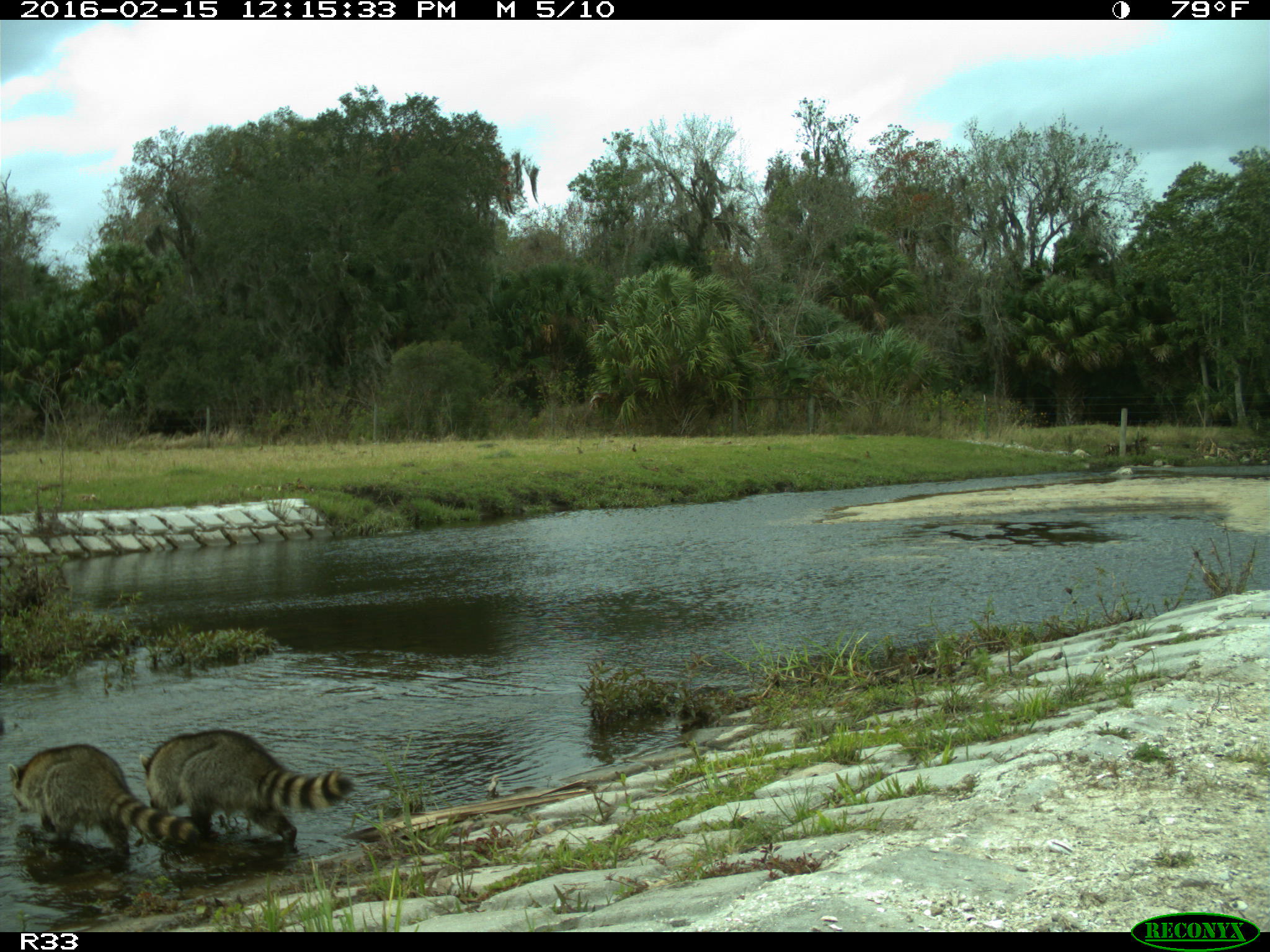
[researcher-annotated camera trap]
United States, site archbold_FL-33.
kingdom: Animalia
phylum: Chordata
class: Mammalia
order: Carnivora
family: Procyonidae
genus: Procyon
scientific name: Procyon lotor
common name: common raccoon